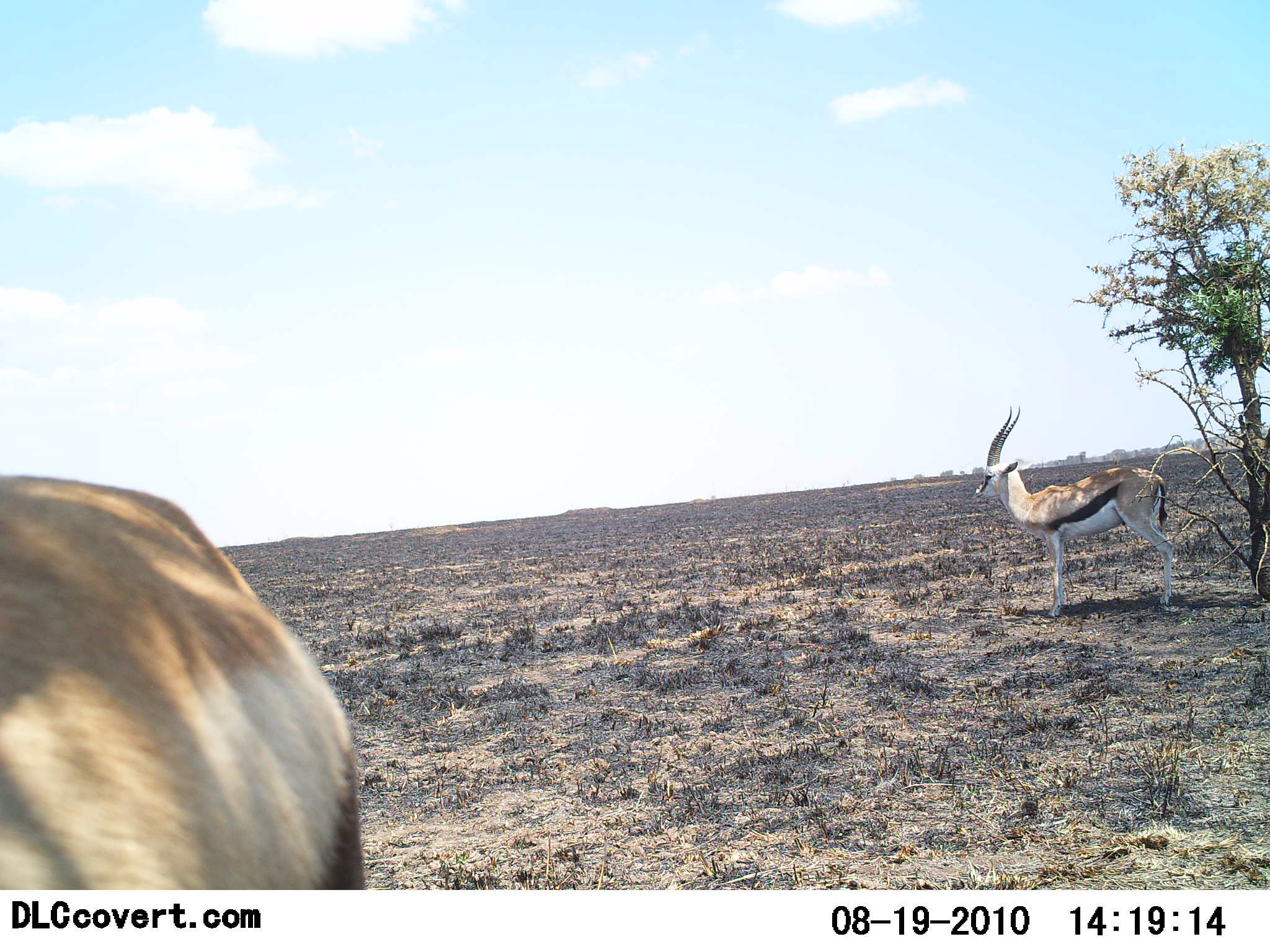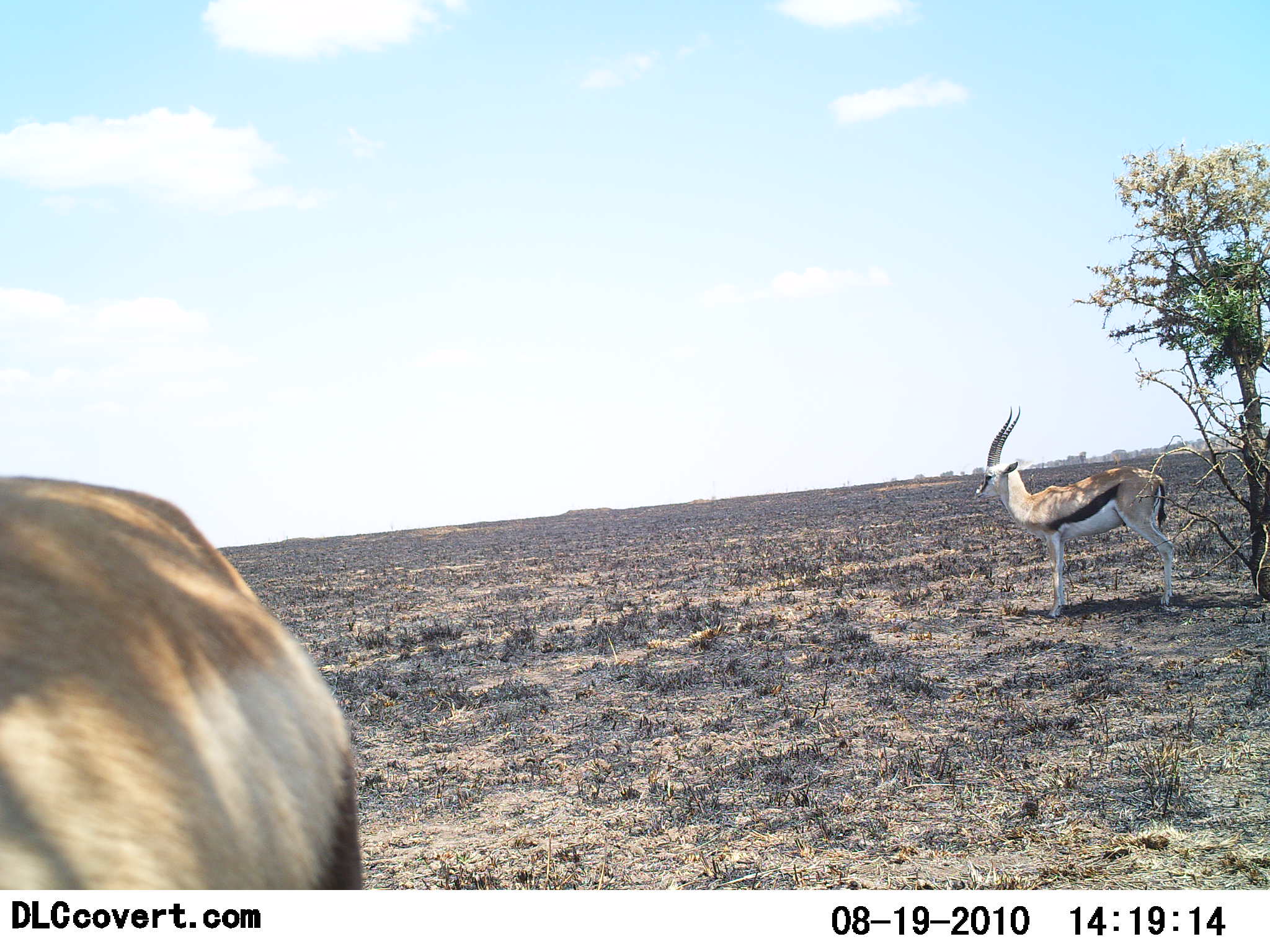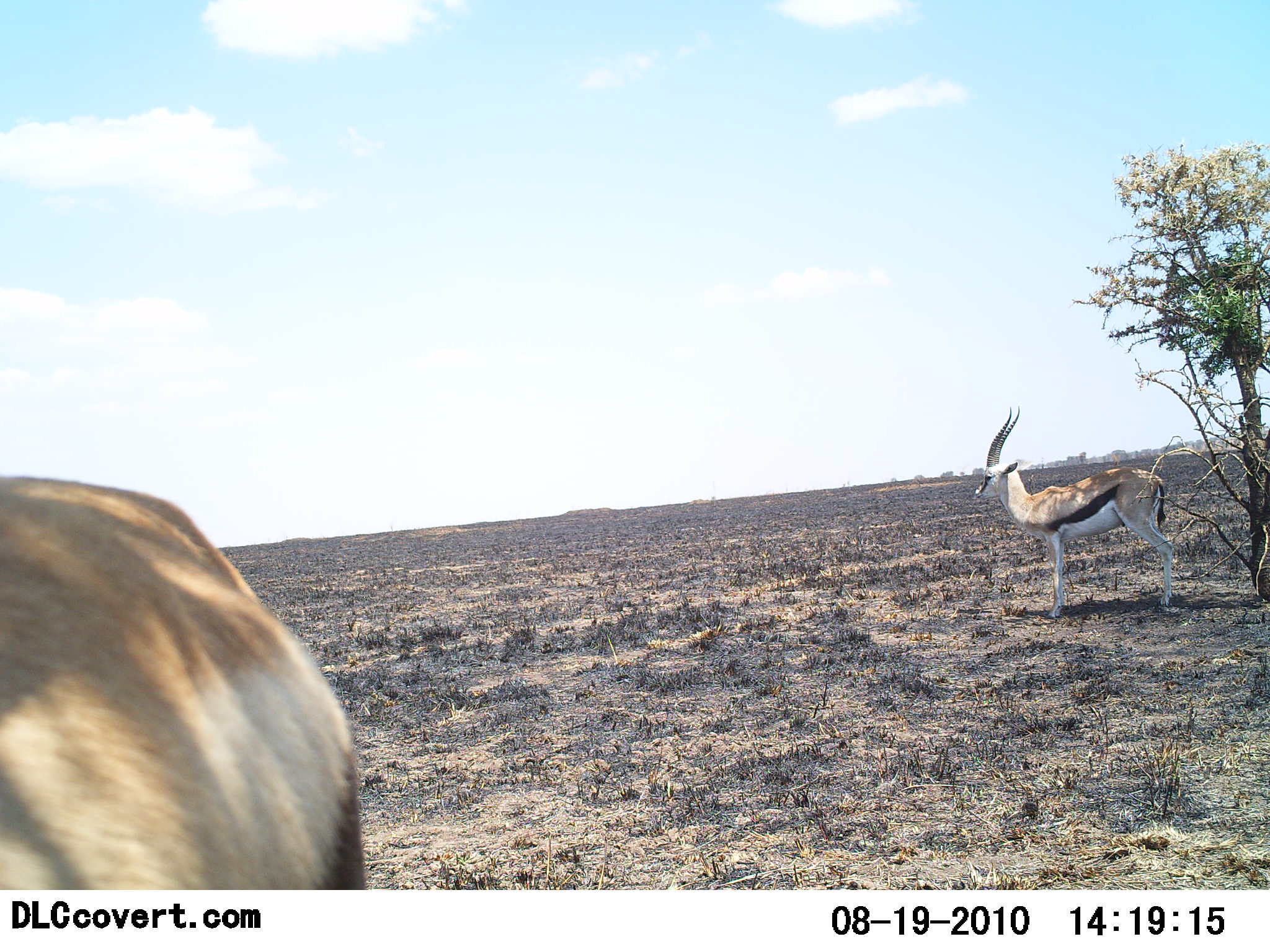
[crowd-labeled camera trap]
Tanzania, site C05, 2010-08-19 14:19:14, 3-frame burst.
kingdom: Animalia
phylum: Chordata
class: Mammalia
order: Artiodactyla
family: Bovidae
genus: Eudorcas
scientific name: Eudorcas thomsonii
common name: thomson's gazelle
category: gazellethomsons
Gazellethomsons (thomson's gazelle) (Eudorcas thomsonii), count 2. Behavior (volunteer vote fractions): standing 100%, resting 0%, moving 0%, interacting 0%. Young present (vote fraction): 0%. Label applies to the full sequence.